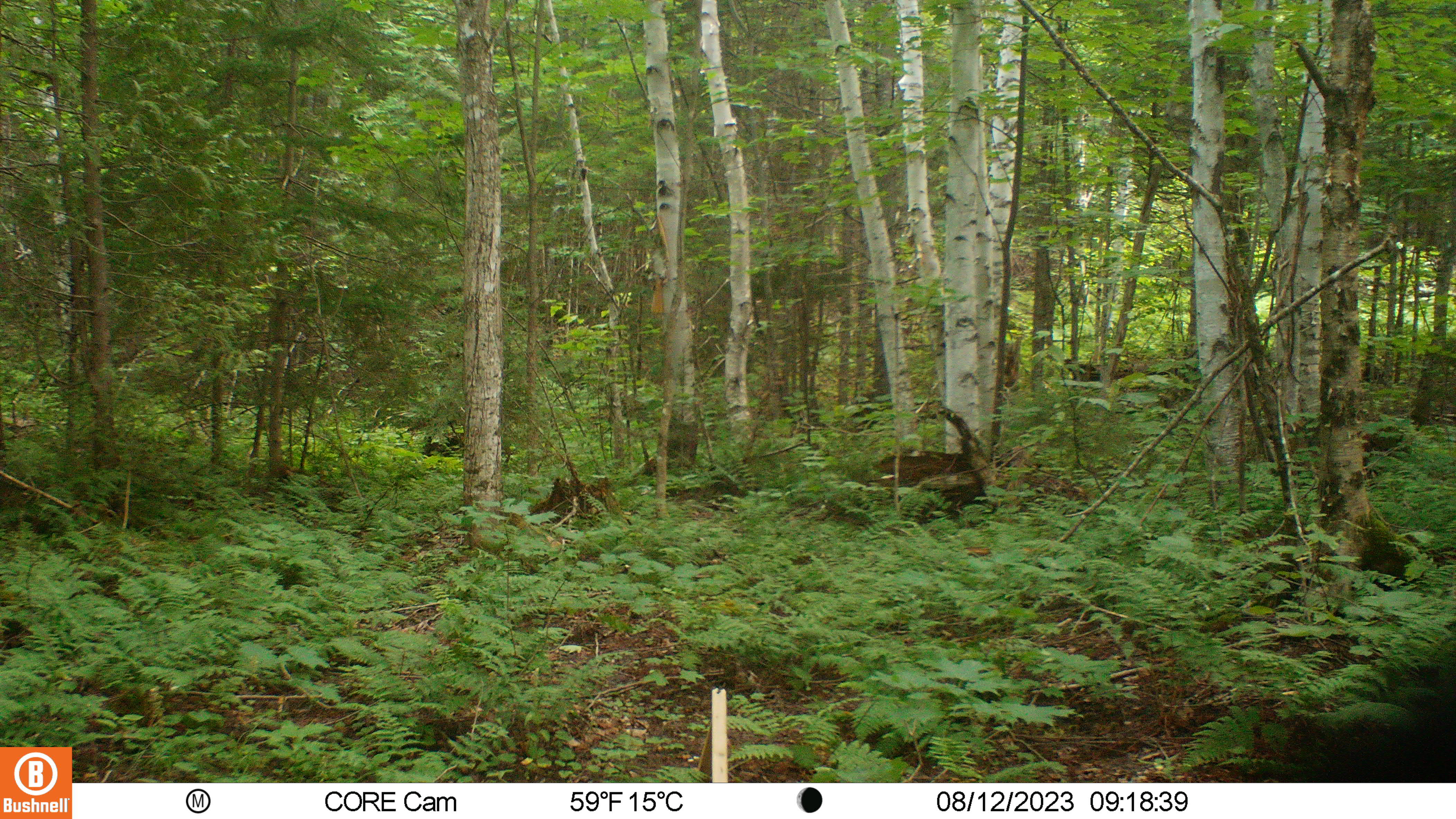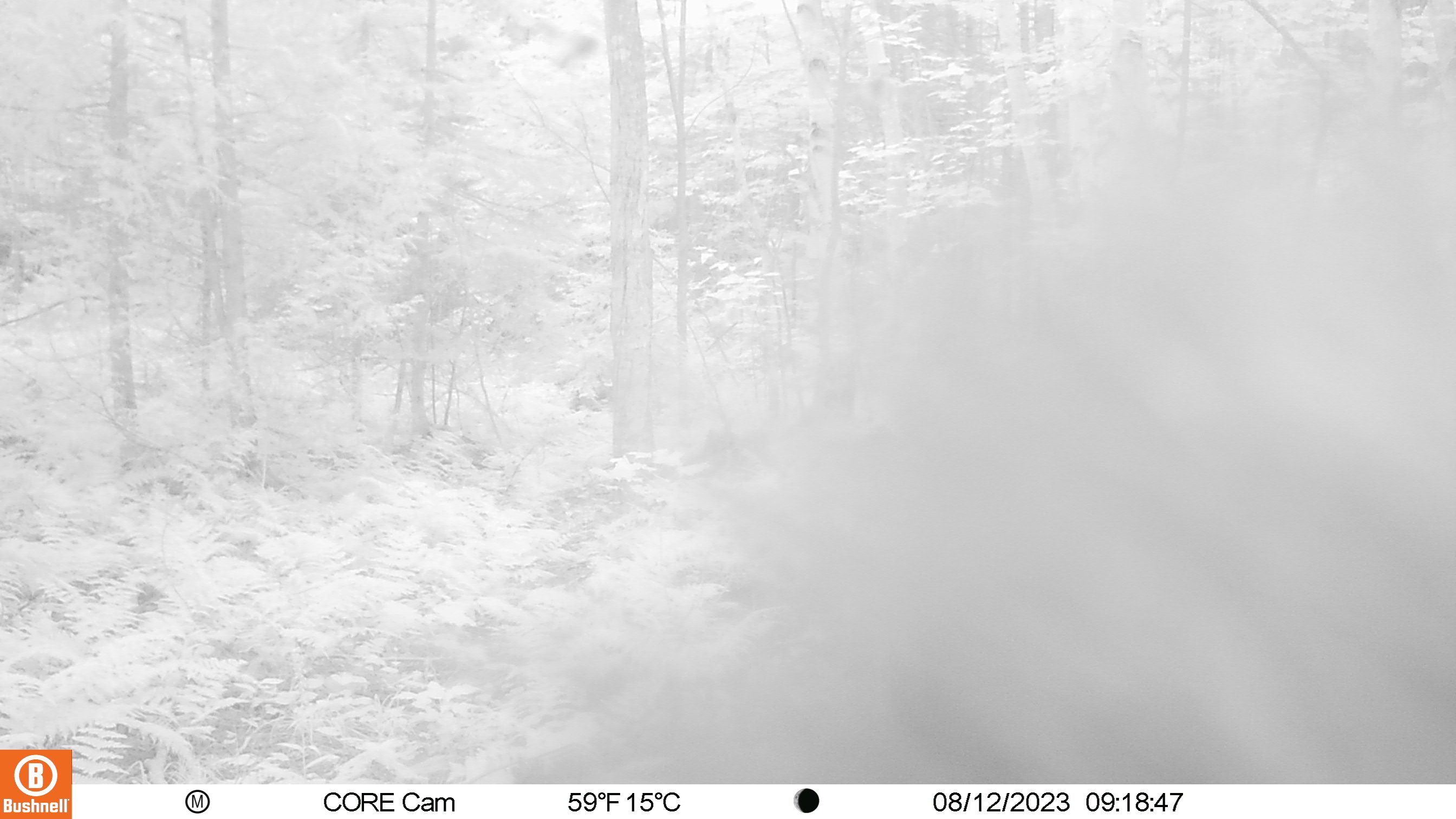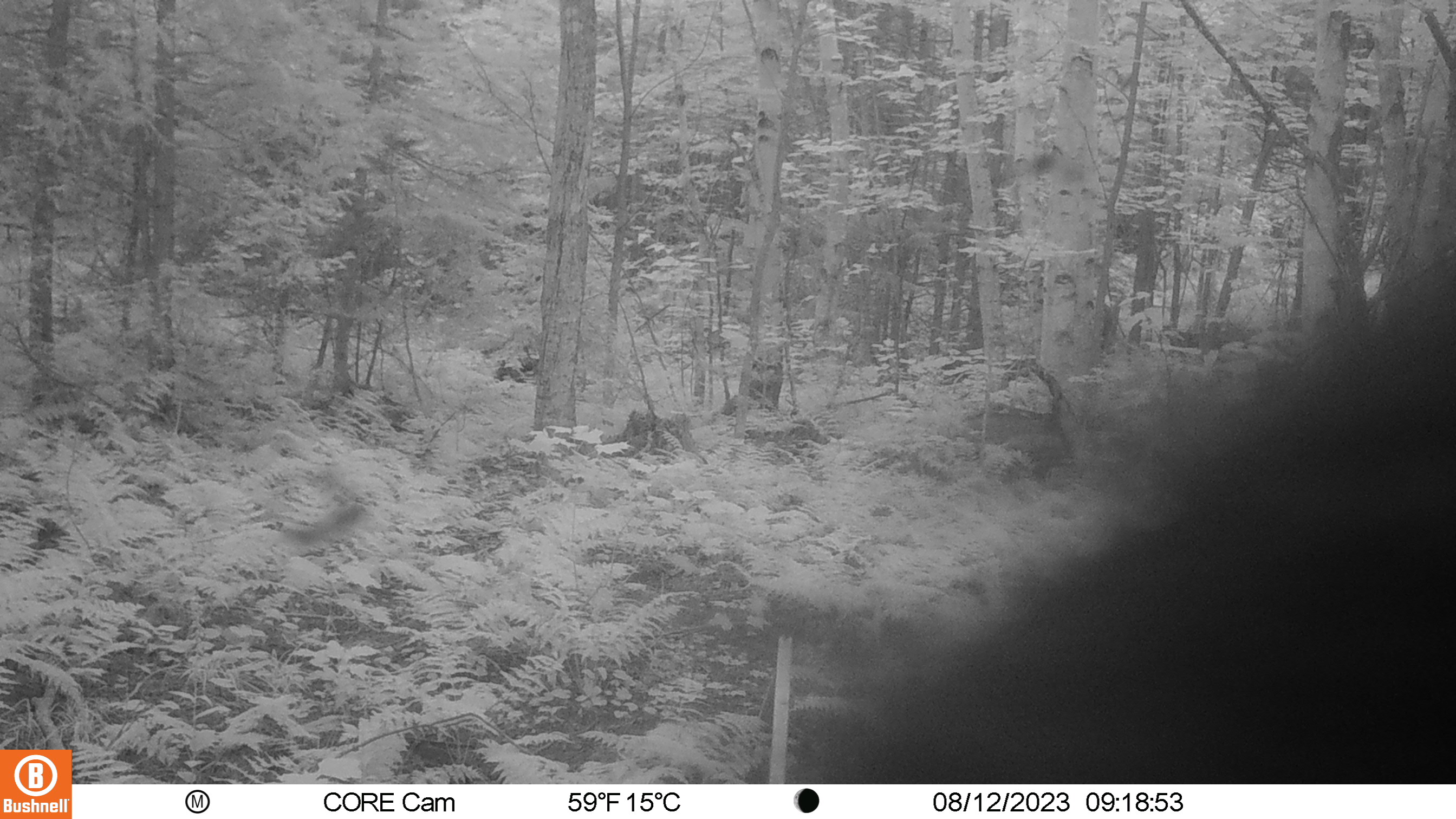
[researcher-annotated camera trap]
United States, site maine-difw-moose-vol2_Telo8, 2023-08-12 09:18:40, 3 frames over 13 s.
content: unidentified animal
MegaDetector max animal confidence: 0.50